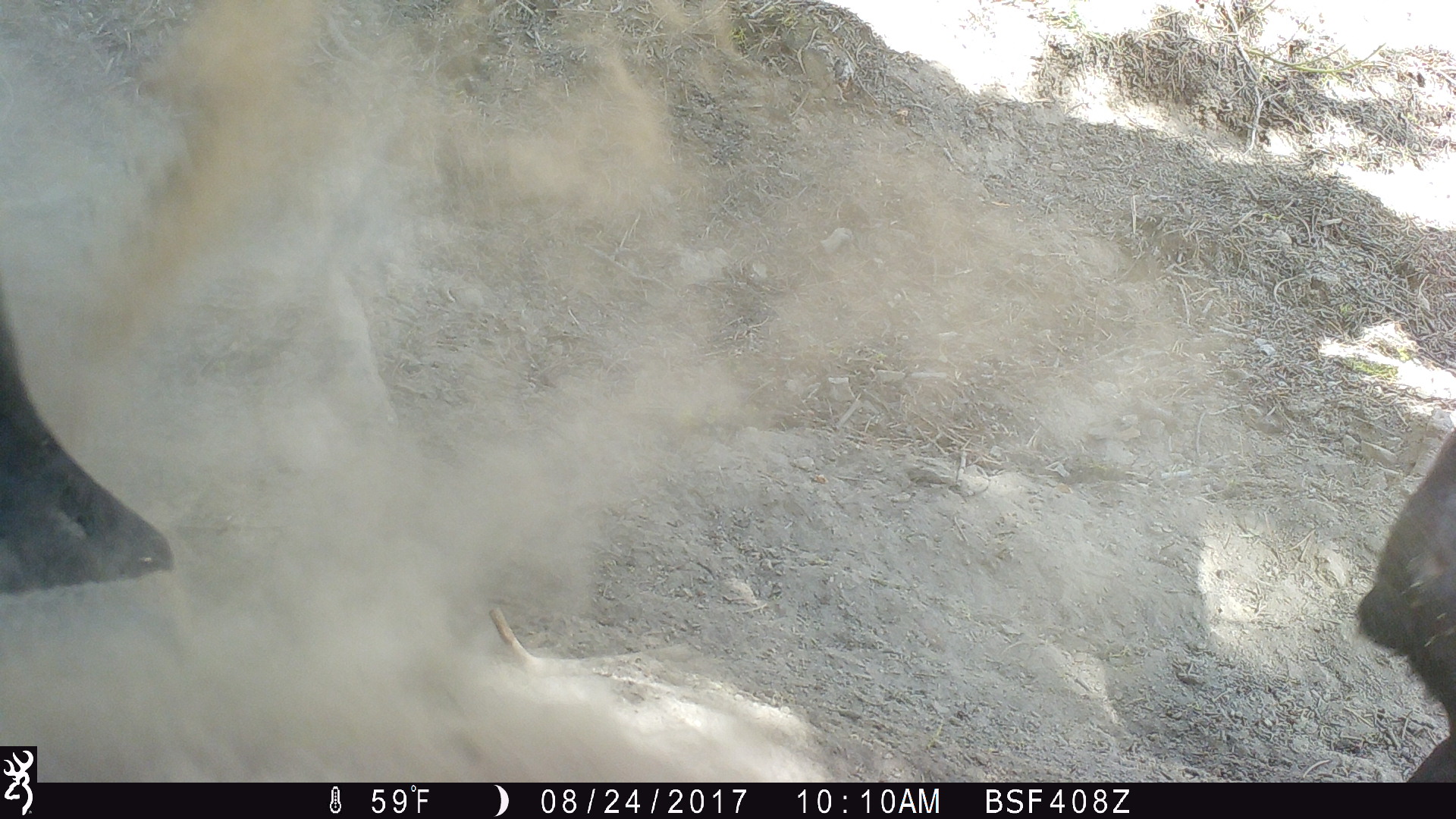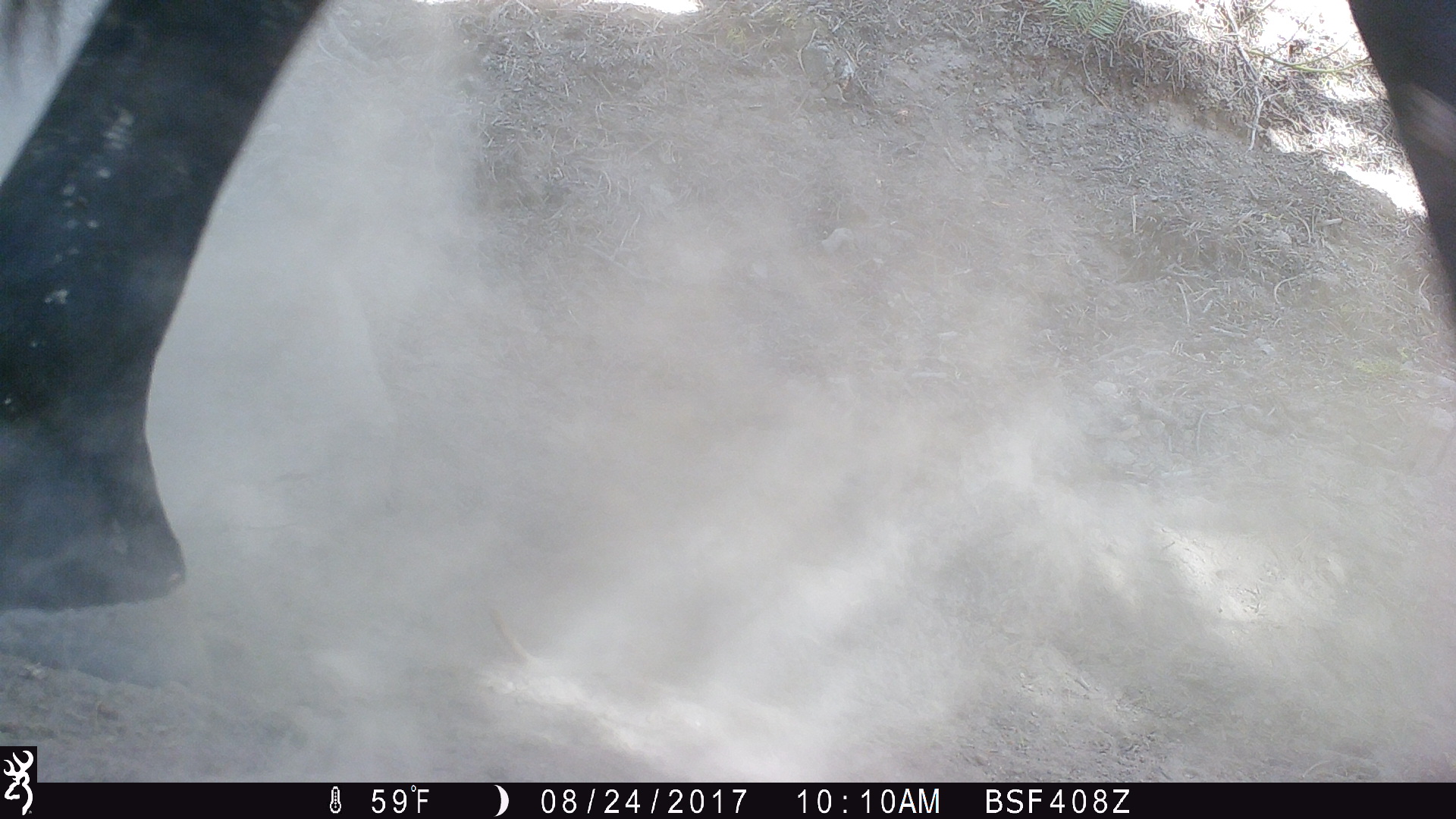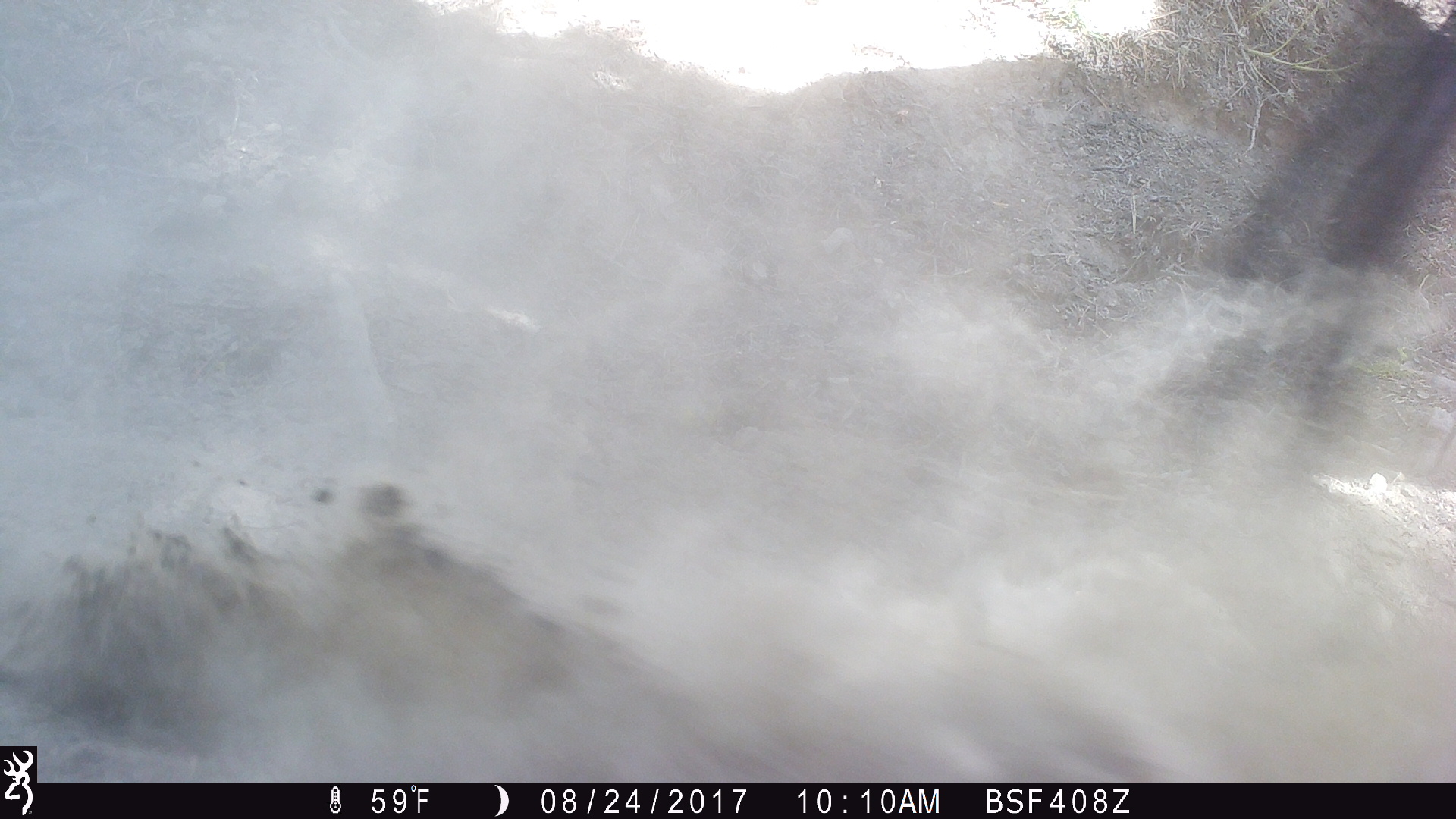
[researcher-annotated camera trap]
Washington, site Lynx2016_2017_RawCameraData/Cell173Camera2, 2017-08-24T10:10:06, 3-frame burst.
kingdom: Animalia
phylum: Chordata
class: Mammalia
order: Perissodactyla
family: Equidae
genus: Equus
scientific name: Equus caballus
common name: domestic horse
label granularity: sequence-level